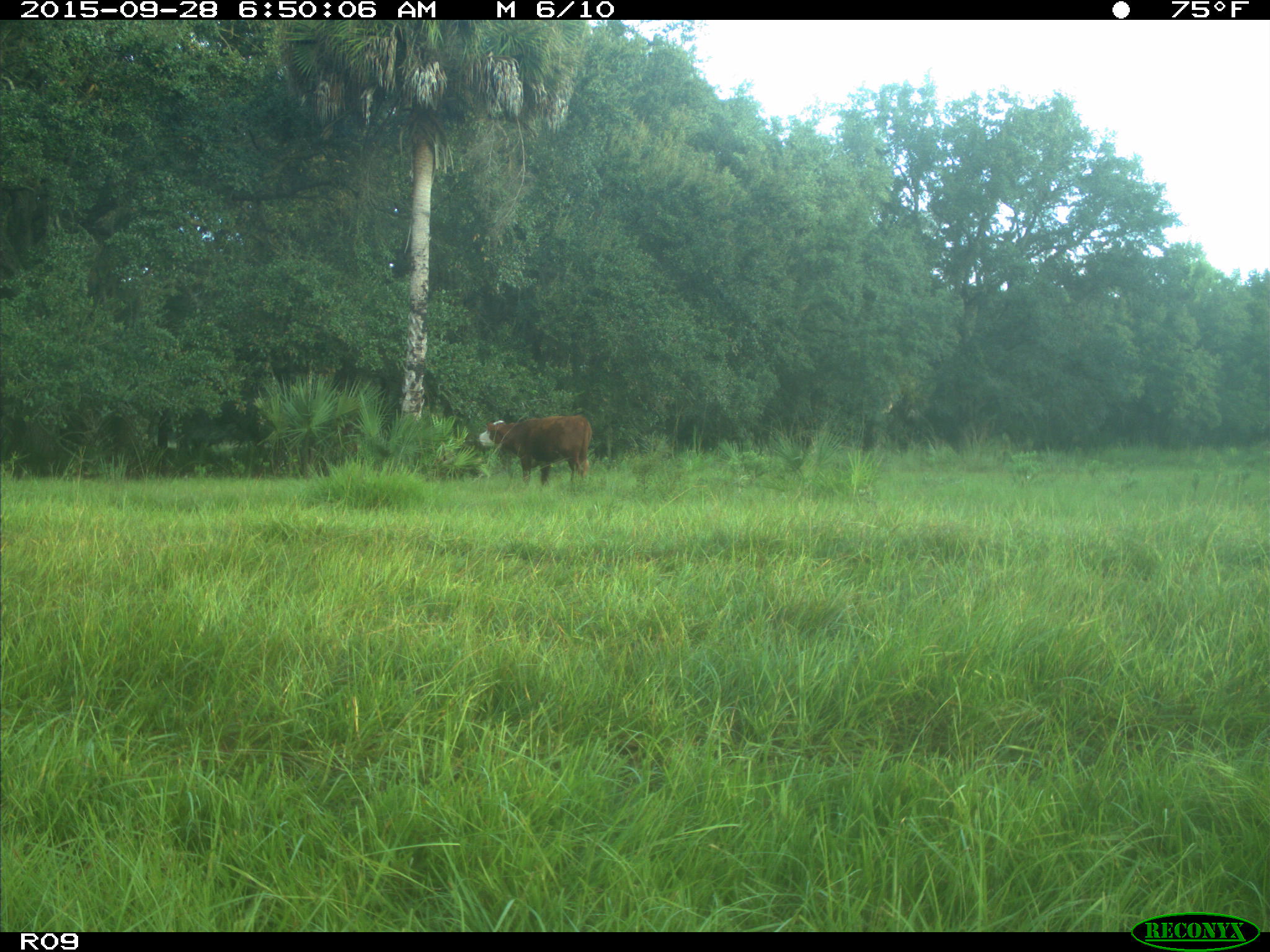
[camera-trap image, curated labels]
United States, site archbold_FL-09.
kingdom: Animalia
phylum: Chordata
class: Mammalia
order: Artiodactyla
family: Bovidae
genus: Bos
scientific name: Bos taurus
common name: domestic cow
Bos taurus (domestic cow).